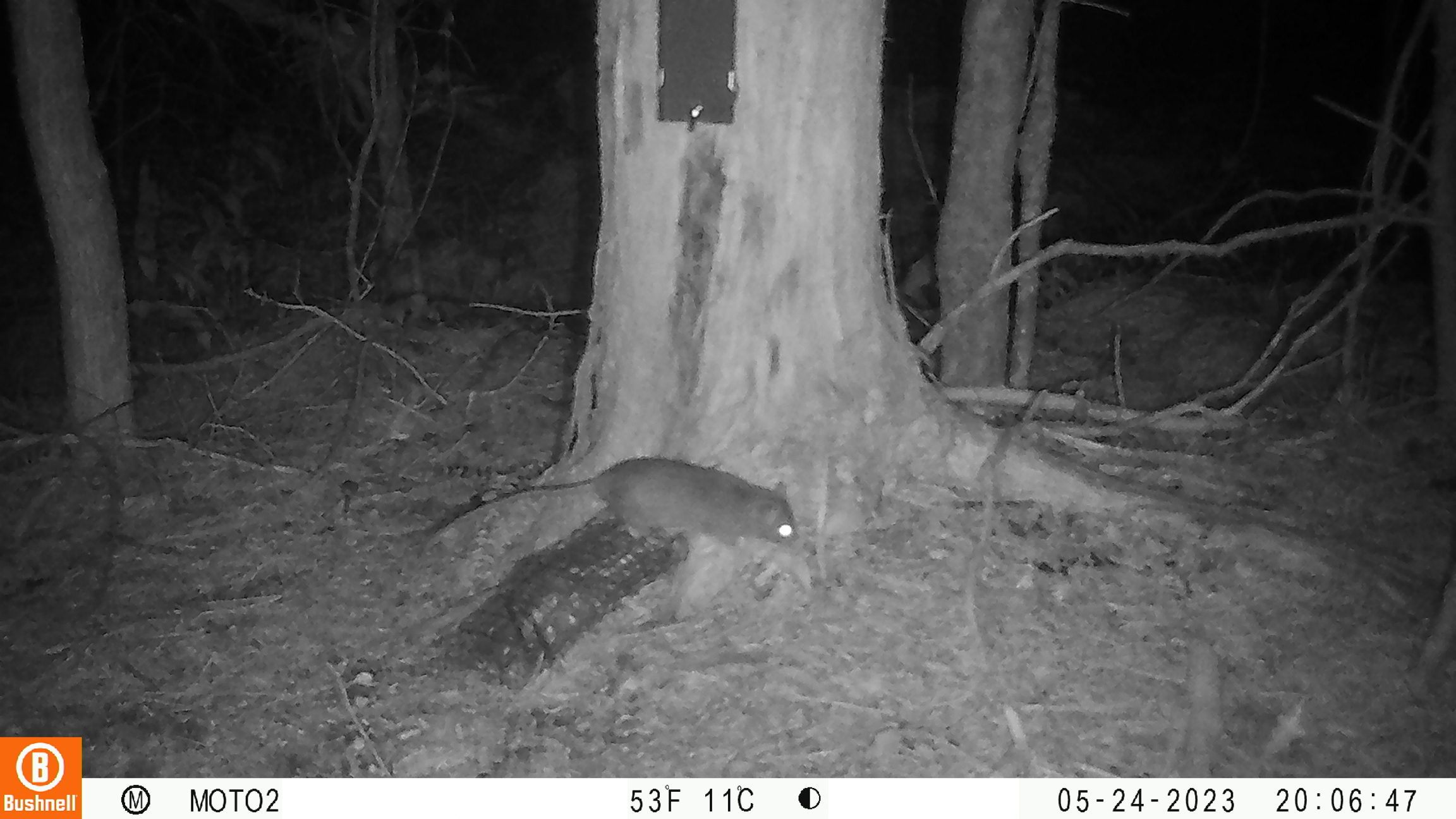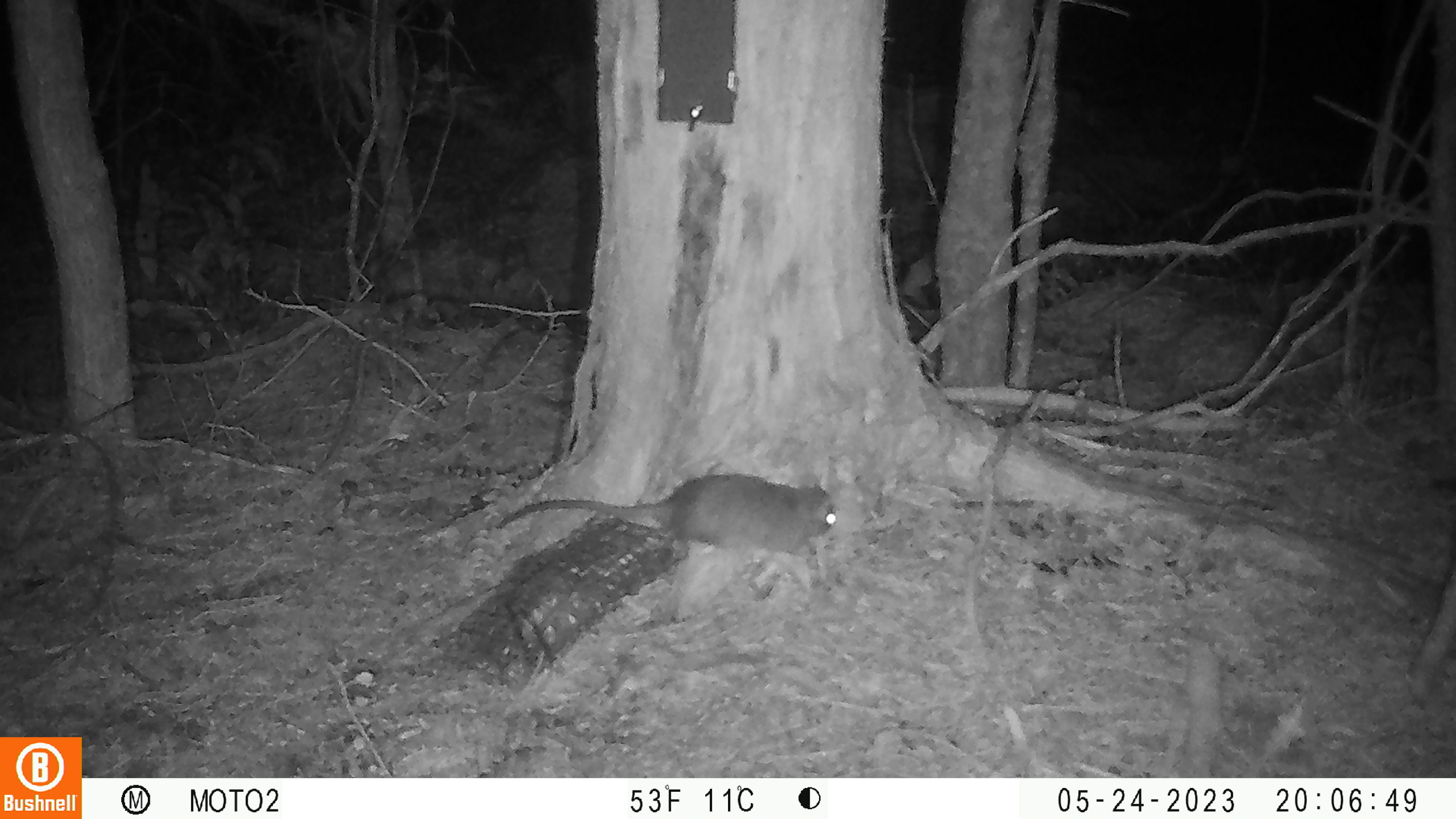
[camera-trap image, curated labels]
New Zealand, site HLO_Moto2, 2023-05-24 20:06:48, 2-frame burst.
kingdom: Animalia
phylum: Chordata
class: Mammalia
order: Rodentia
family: Muridae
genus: Rattus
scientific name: Rattus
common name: rat